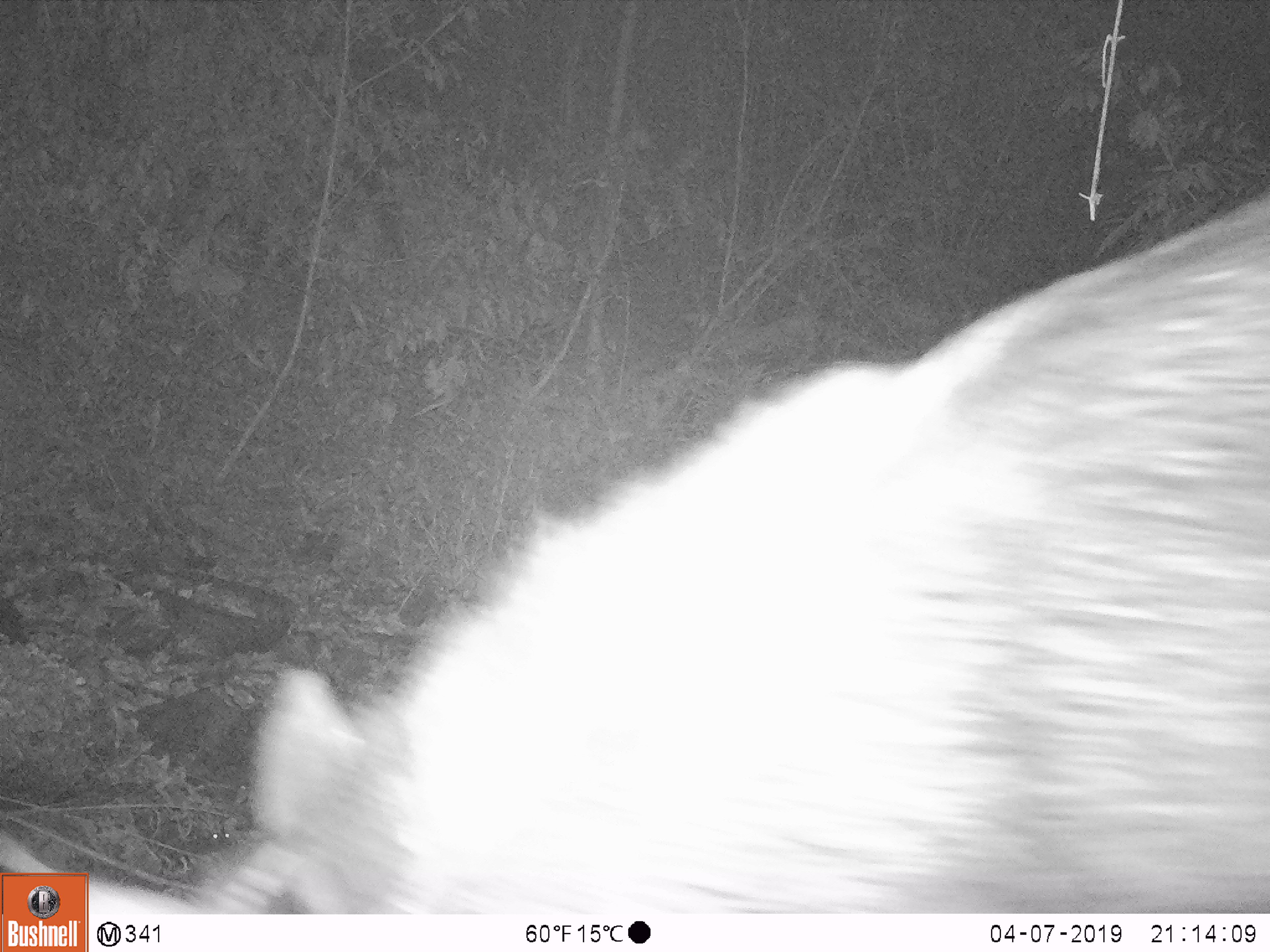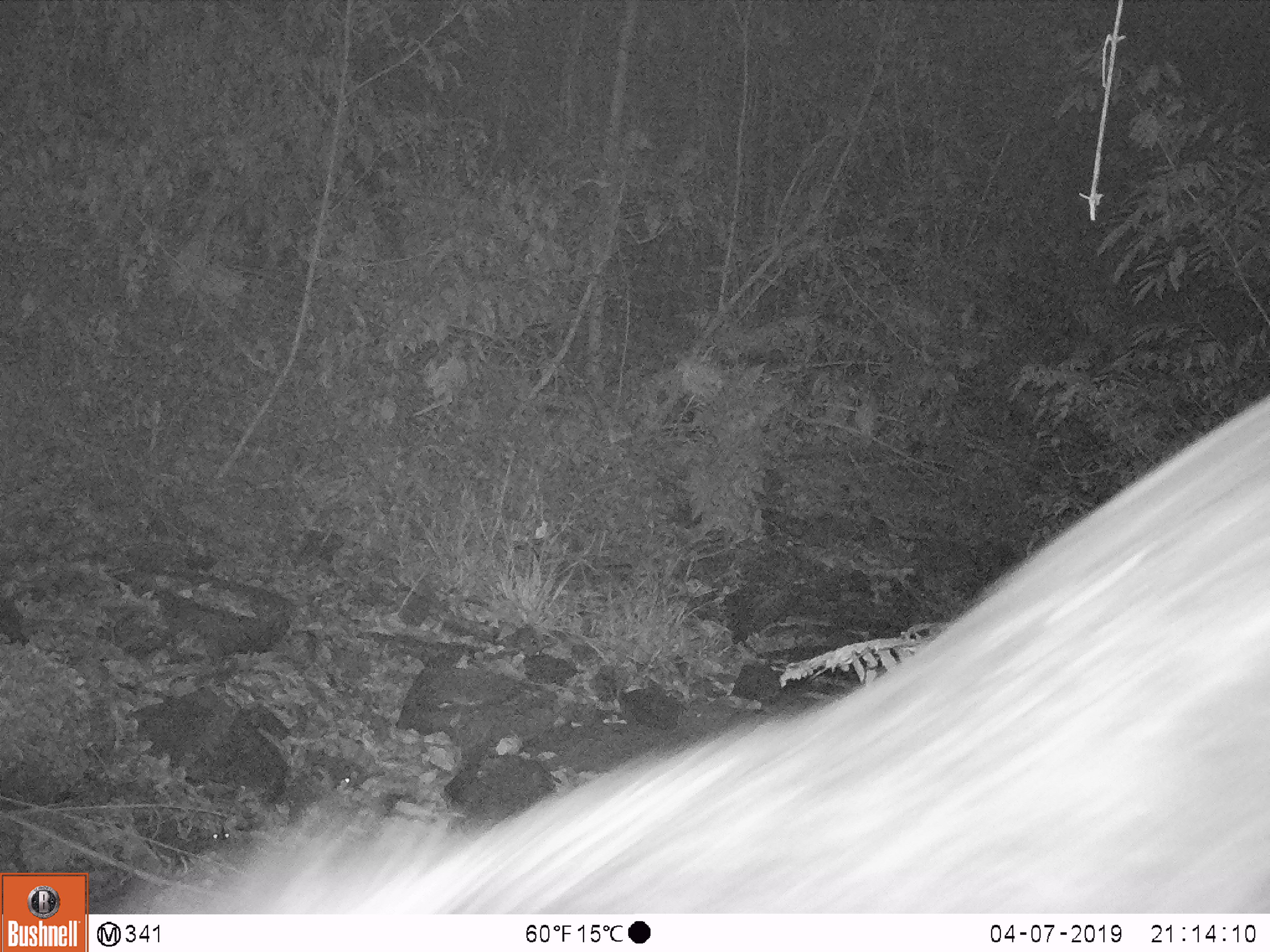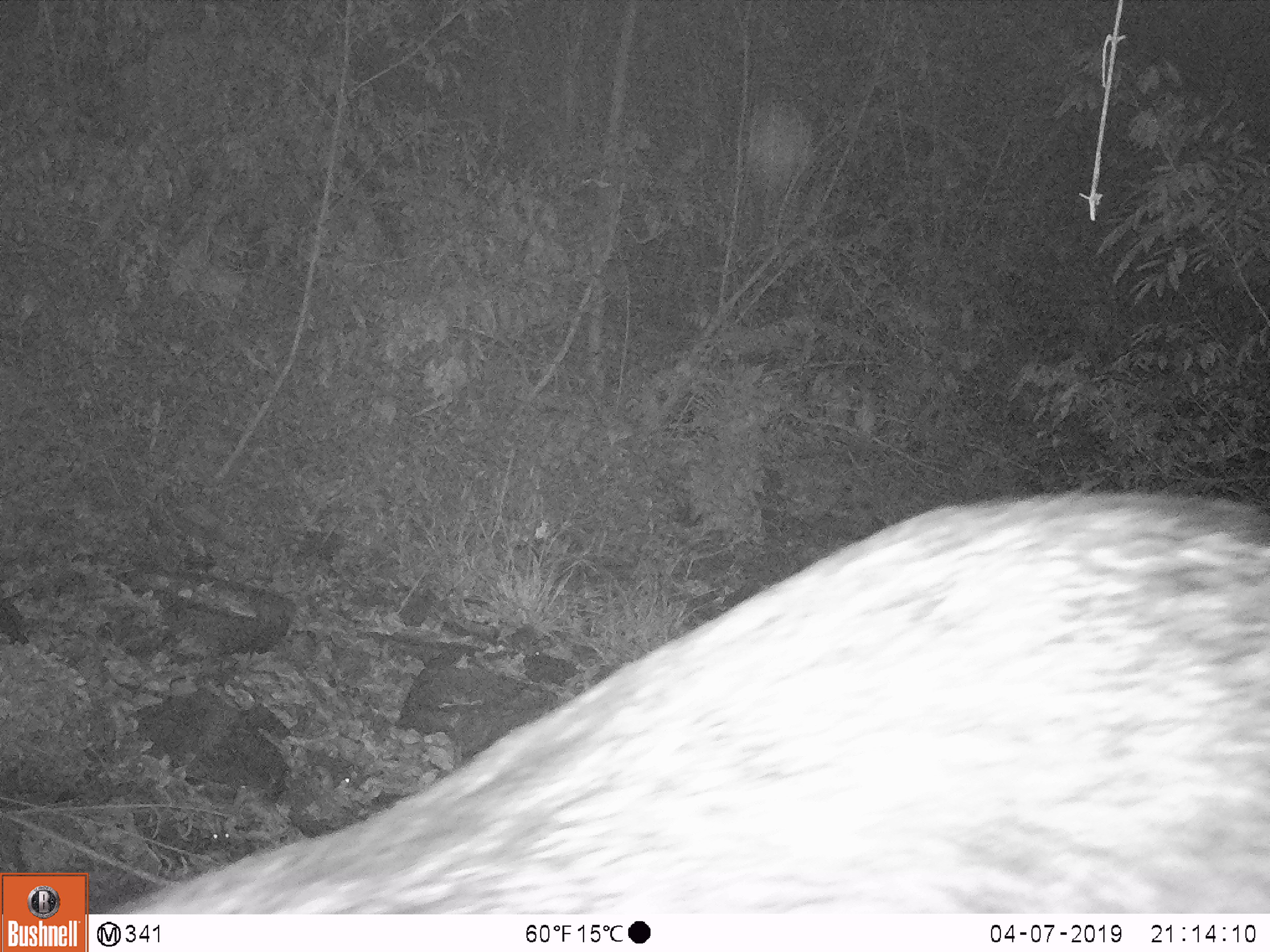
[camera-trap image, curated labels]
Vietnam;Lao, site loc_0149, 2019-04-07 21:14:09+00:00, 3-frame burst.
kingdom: Animalia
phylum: Chordata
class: Mammalia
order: Artiodactyla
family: Bovidae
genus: Capricornis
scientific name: Capricornis sumatraensis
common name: chinese serow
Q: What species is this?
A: Chinese serow (Capricornis sumatraensis).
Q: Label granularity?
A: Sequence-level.